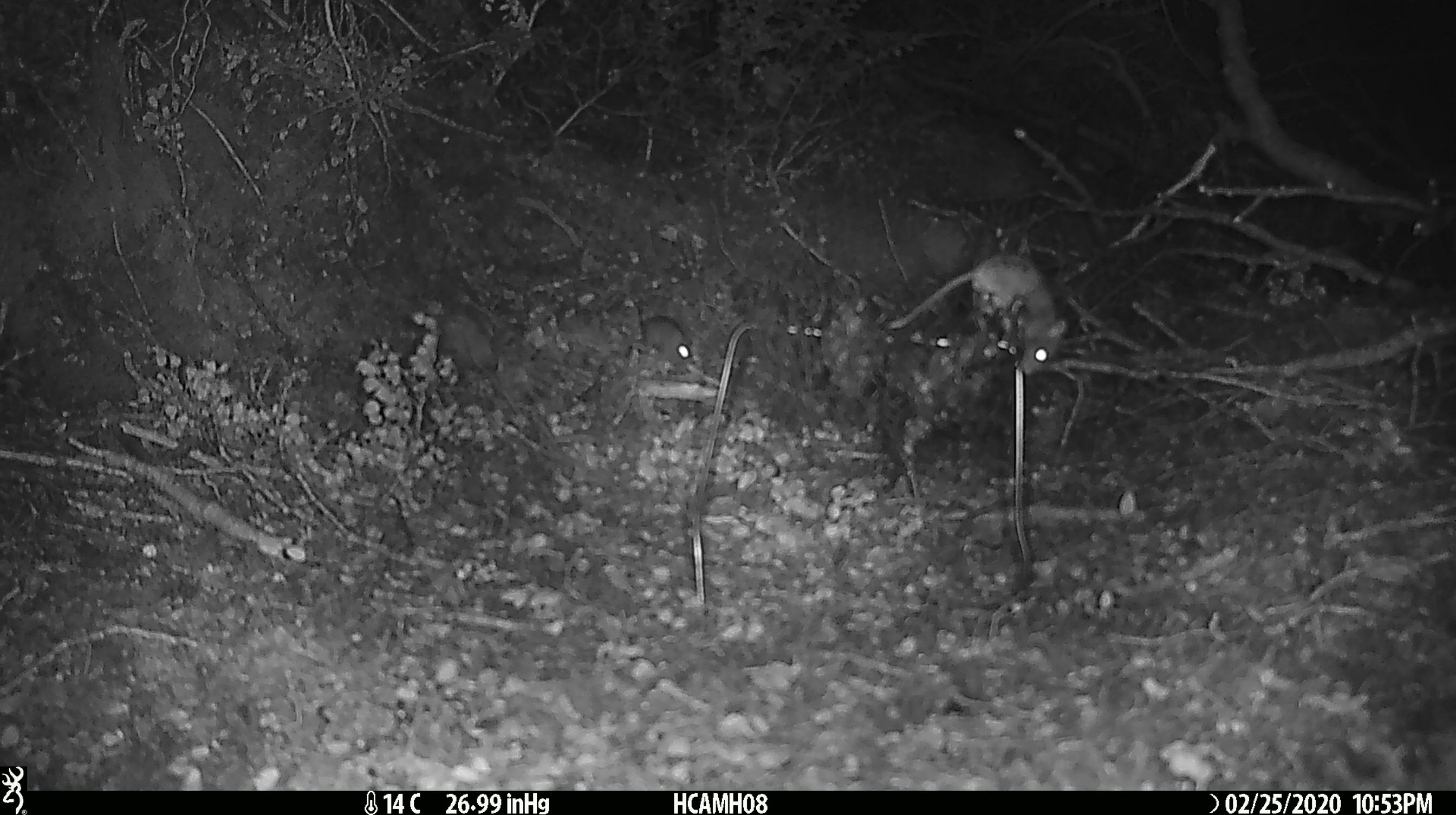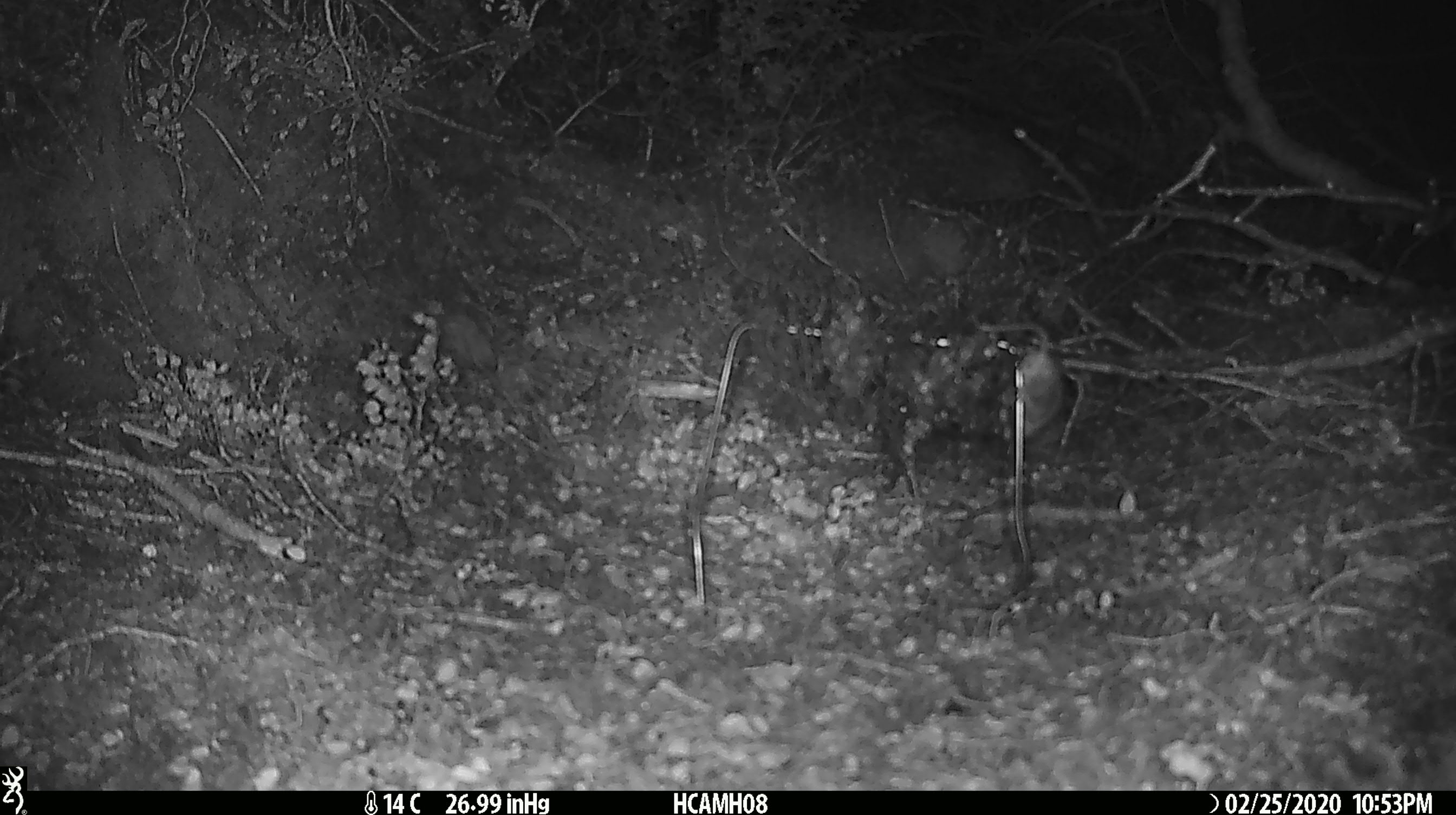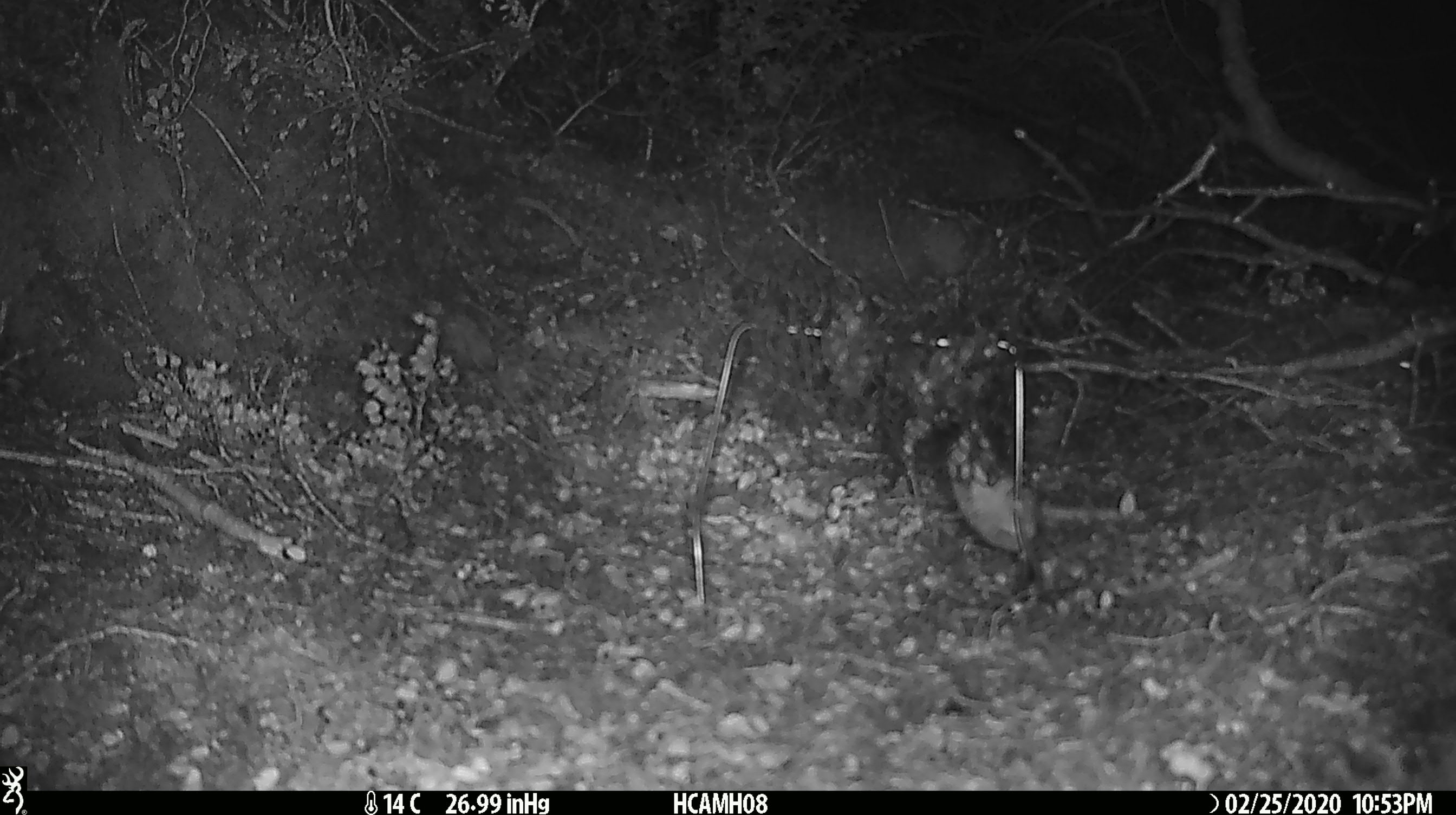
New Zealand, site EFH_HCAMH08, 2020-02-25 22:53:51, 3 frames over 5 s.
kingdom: Animalia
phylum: Chordata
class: Mammalia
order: Rodentia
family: Muridae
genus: Mus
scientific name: Mus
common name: mouse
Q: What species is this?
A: Mouse (Mus).